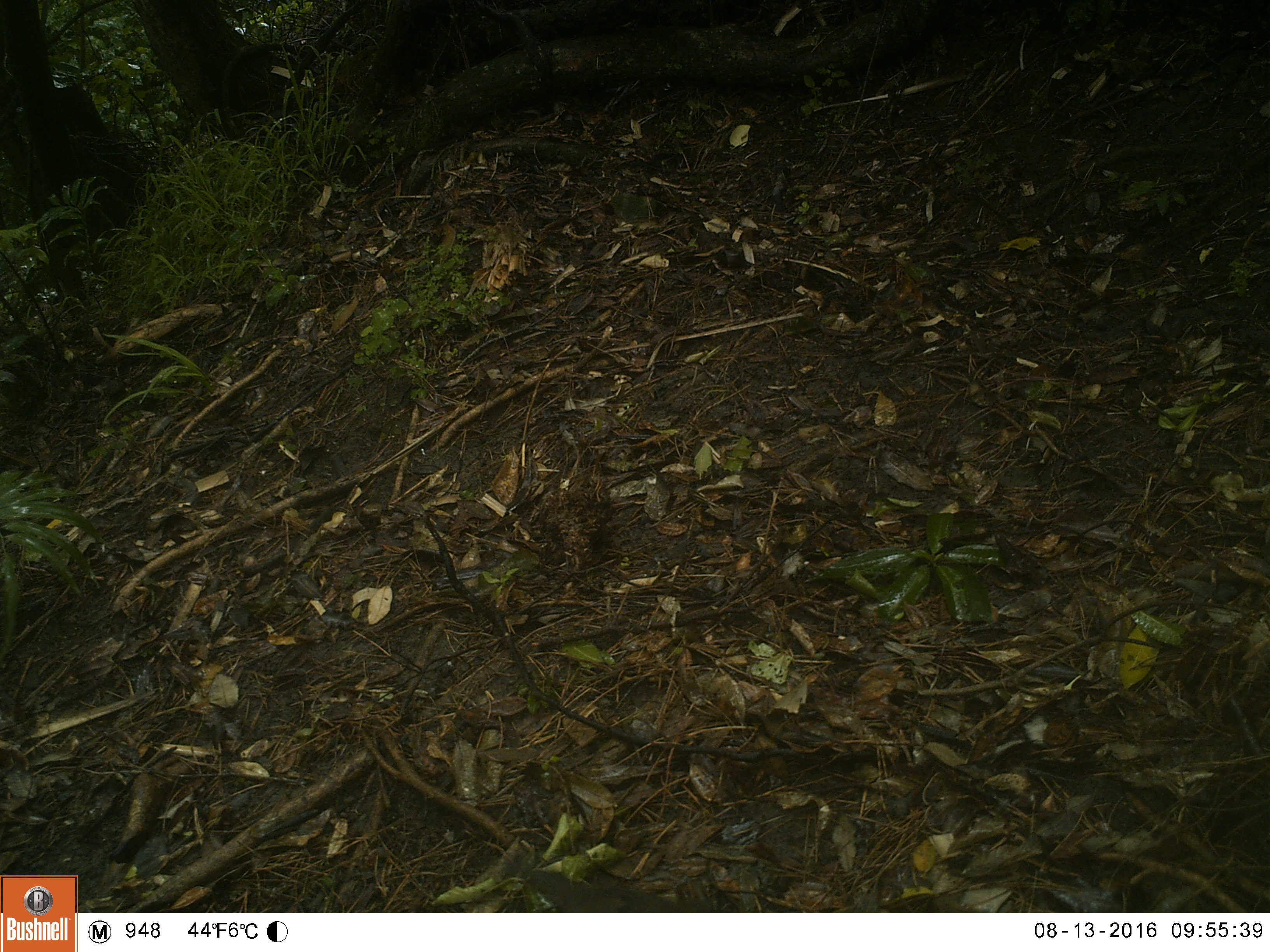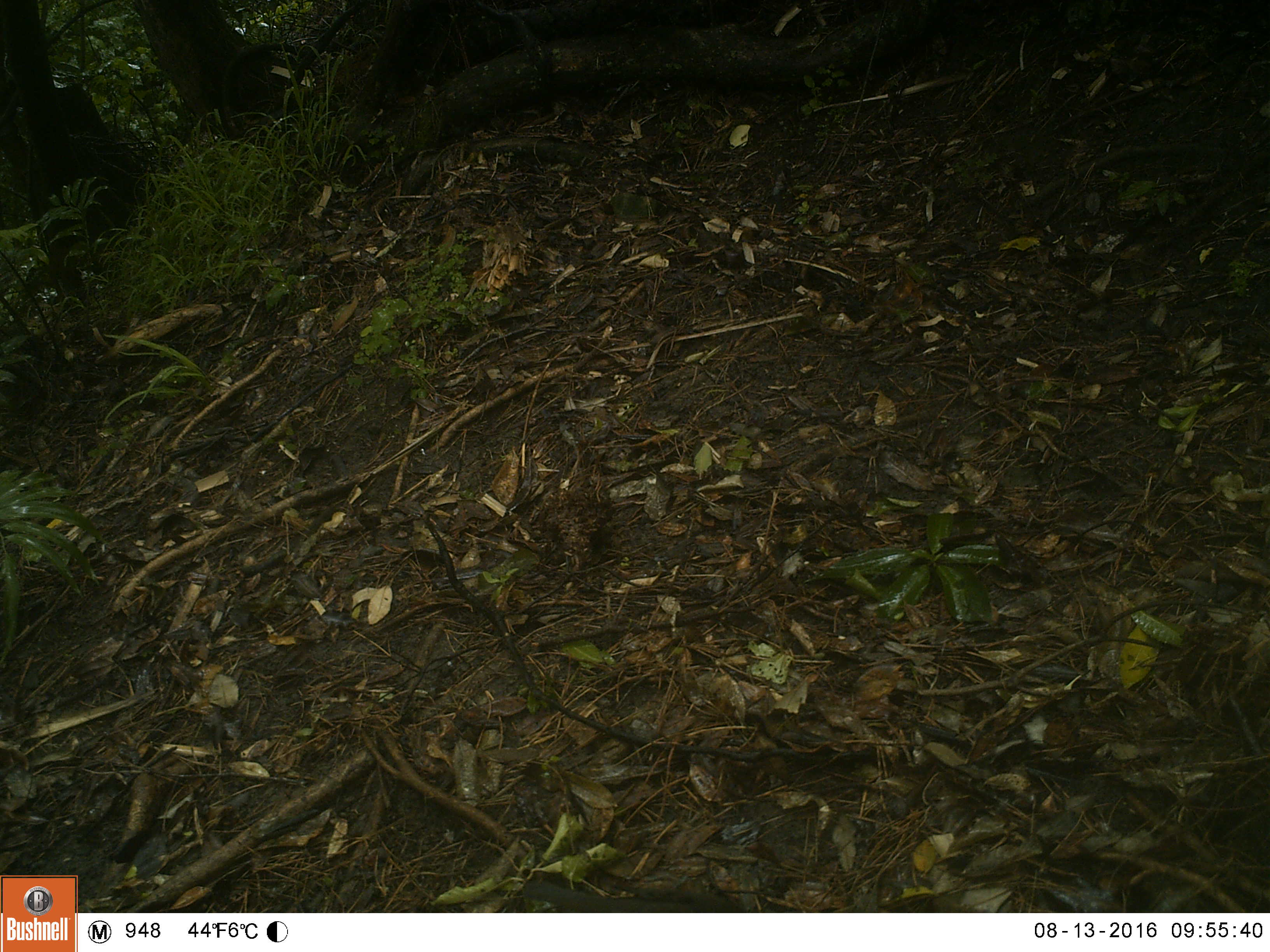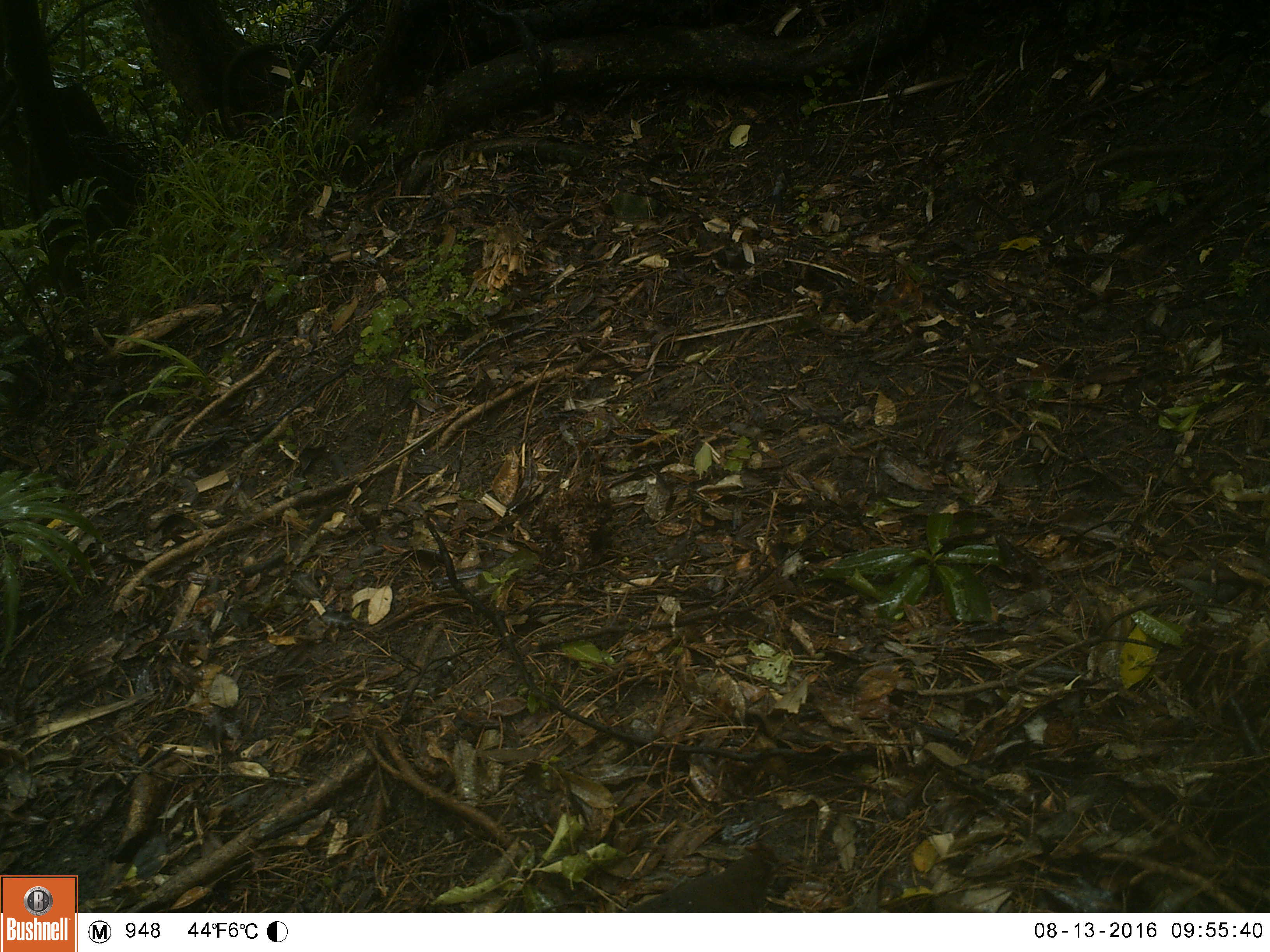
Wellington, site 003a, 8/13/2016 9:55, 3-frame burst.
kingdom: Animalia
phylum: Chordata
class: Aves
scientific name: Aves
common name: bird